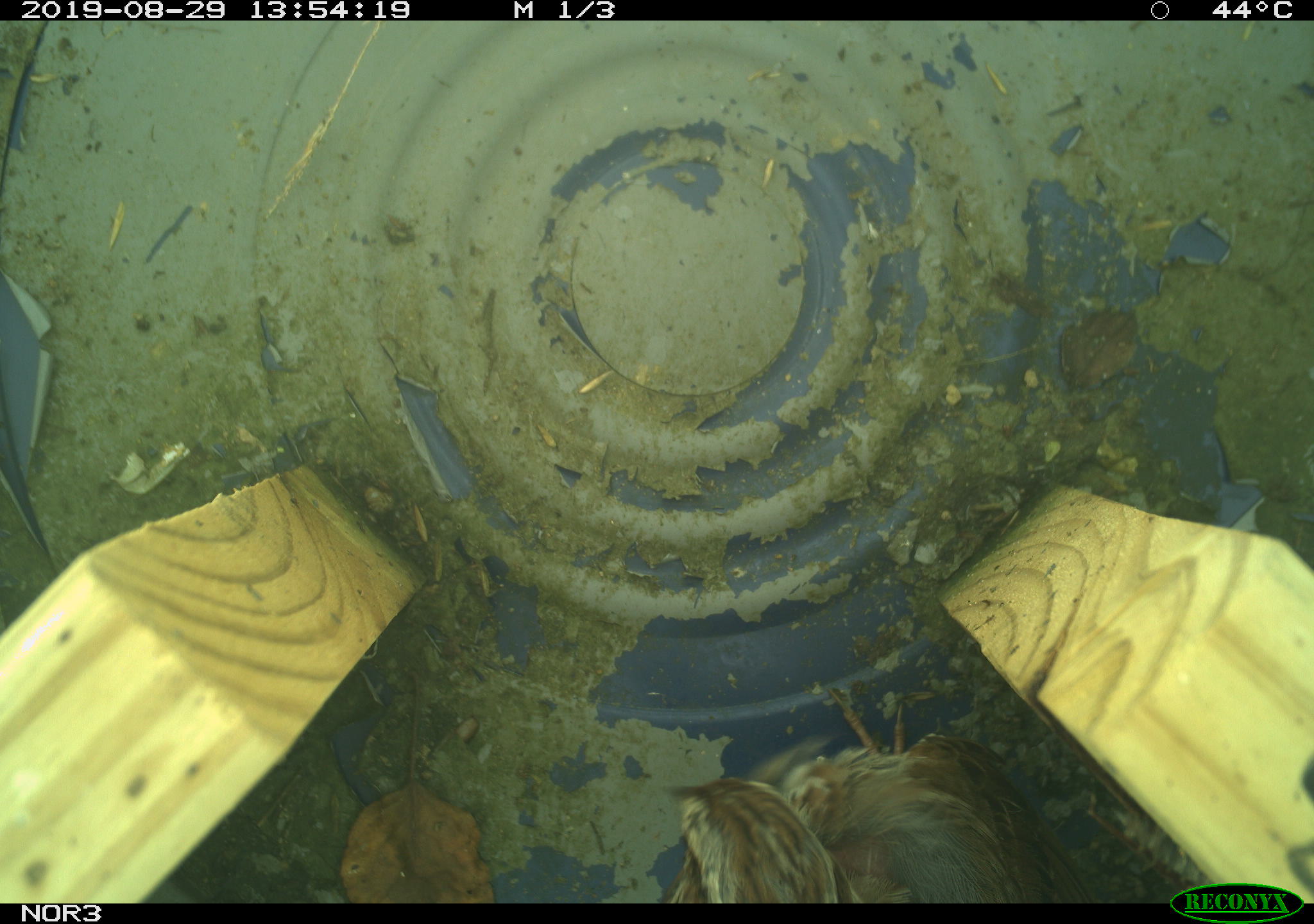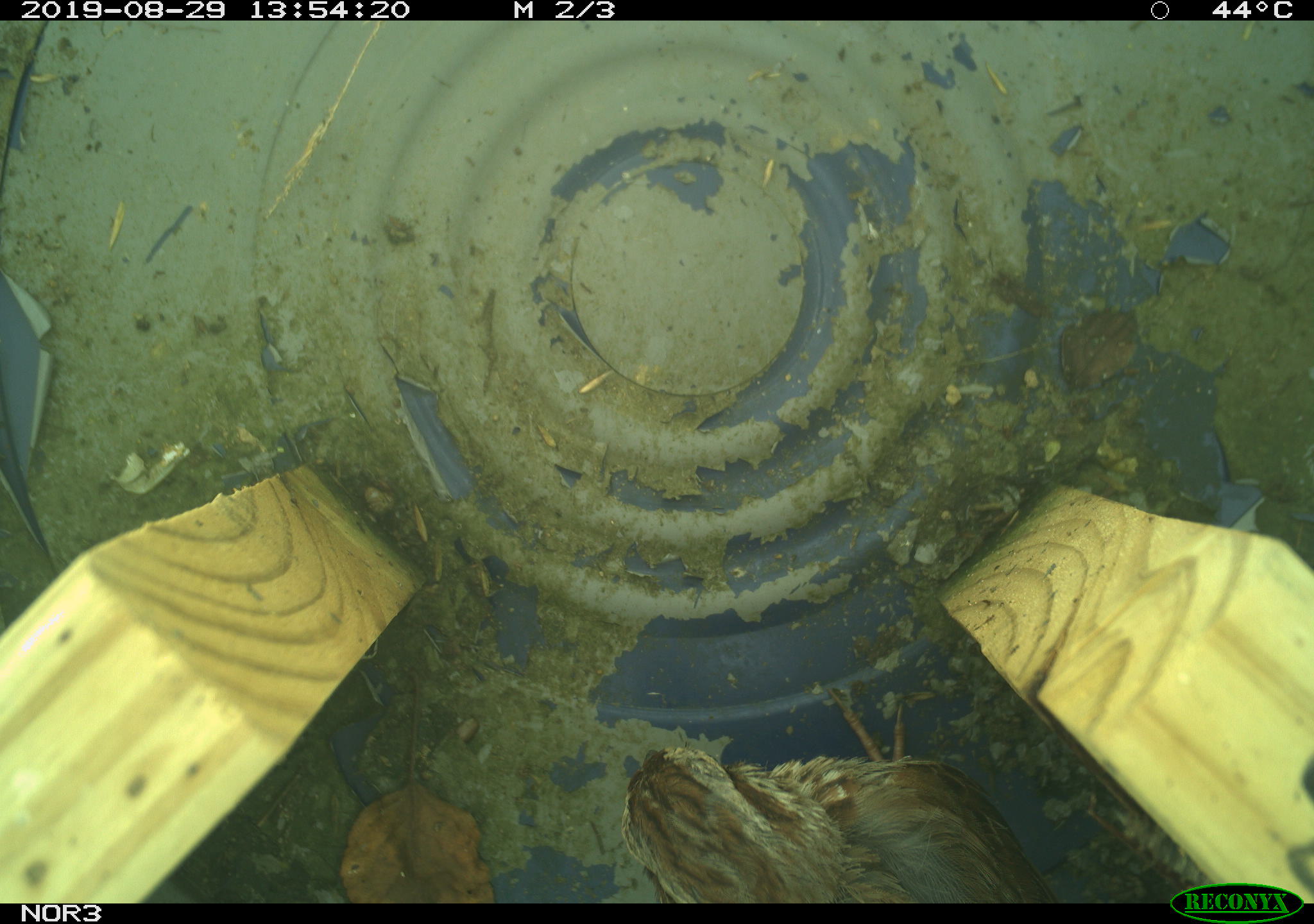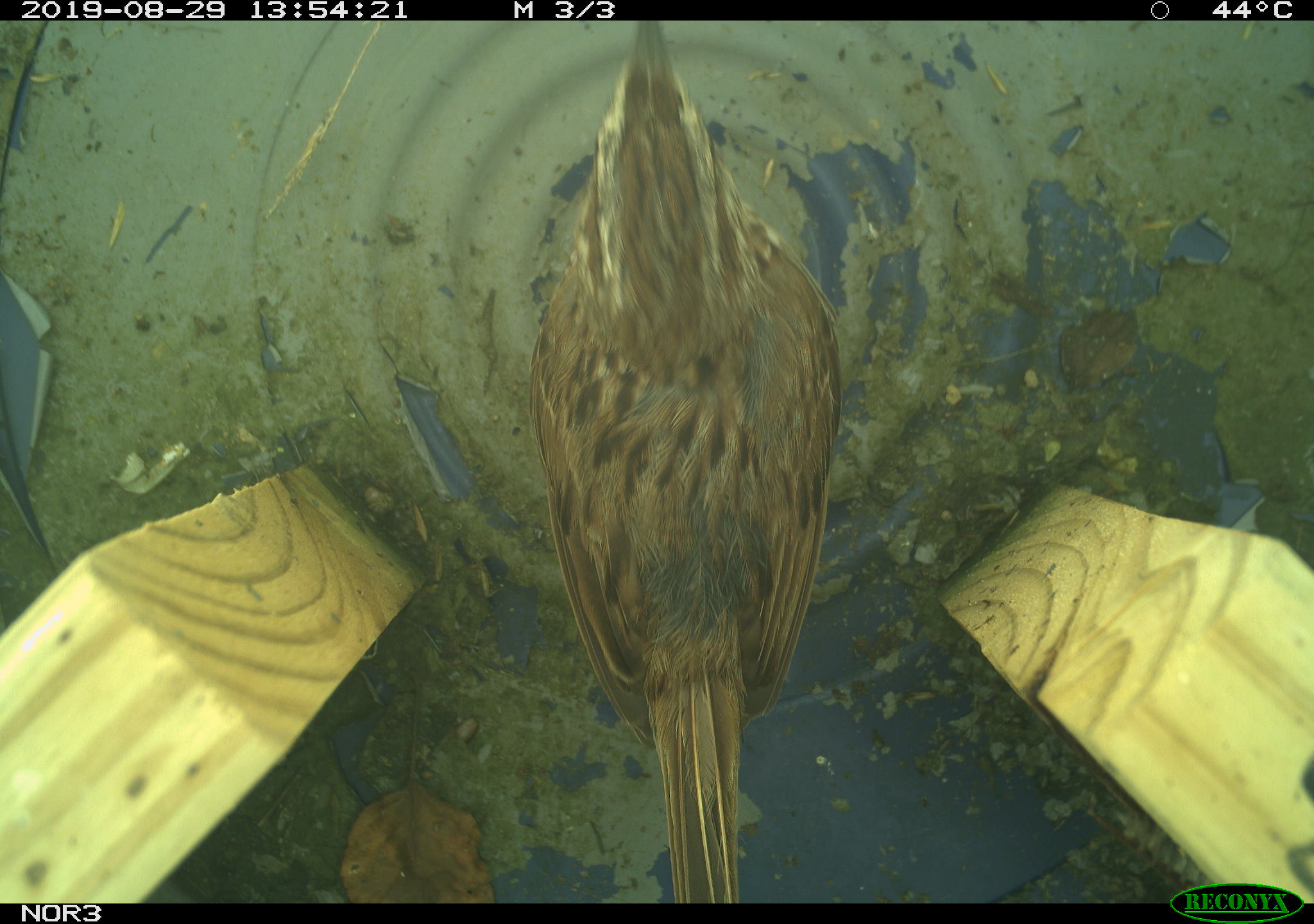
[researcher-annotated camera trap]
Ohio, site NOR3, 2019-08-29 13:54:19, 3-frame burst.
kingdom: Animalia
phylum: Chordata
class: Aves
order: Passeriformes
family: Passerellidae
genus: Melospiza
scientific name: Melospiza melodia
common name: song sparrow